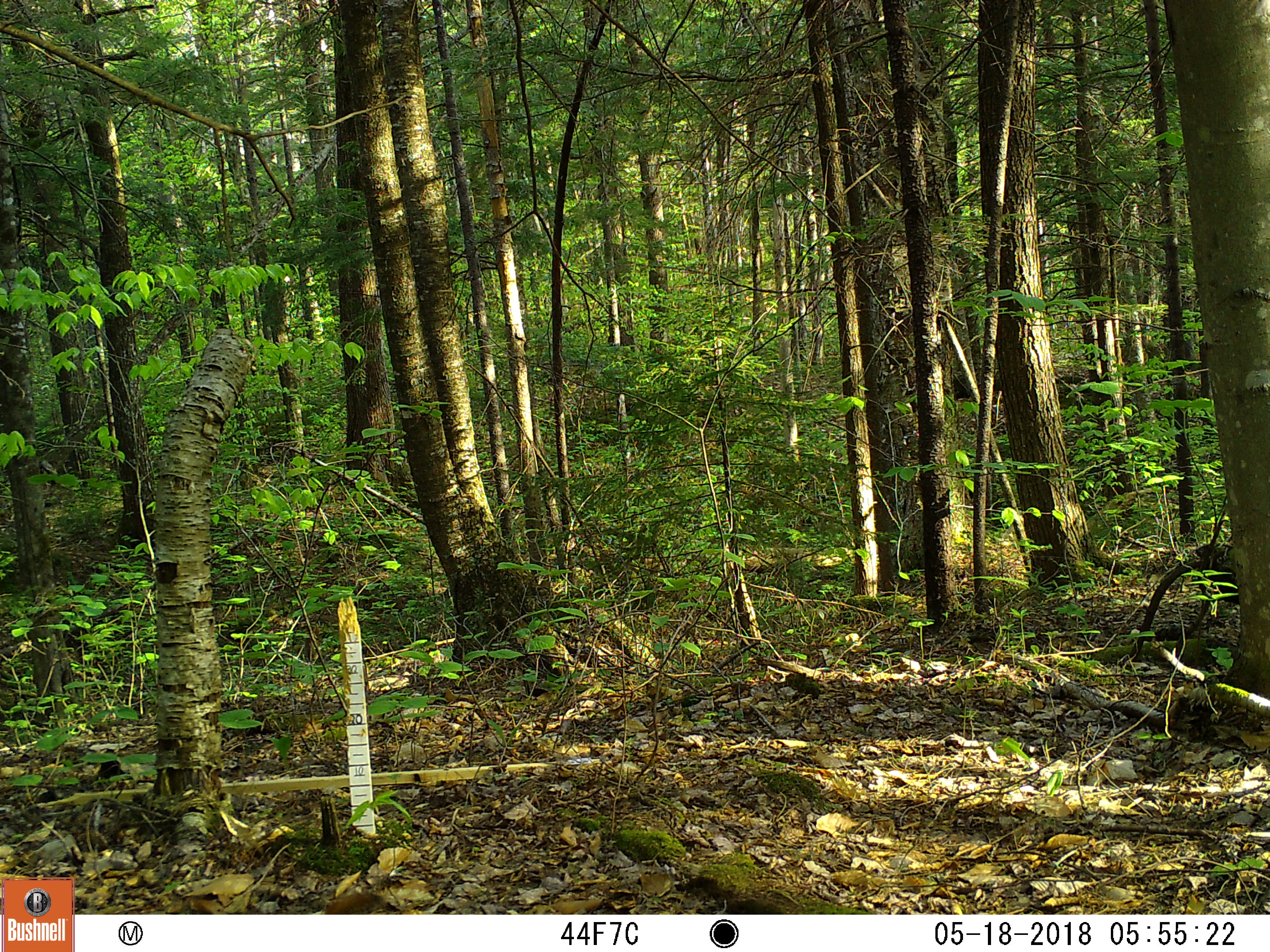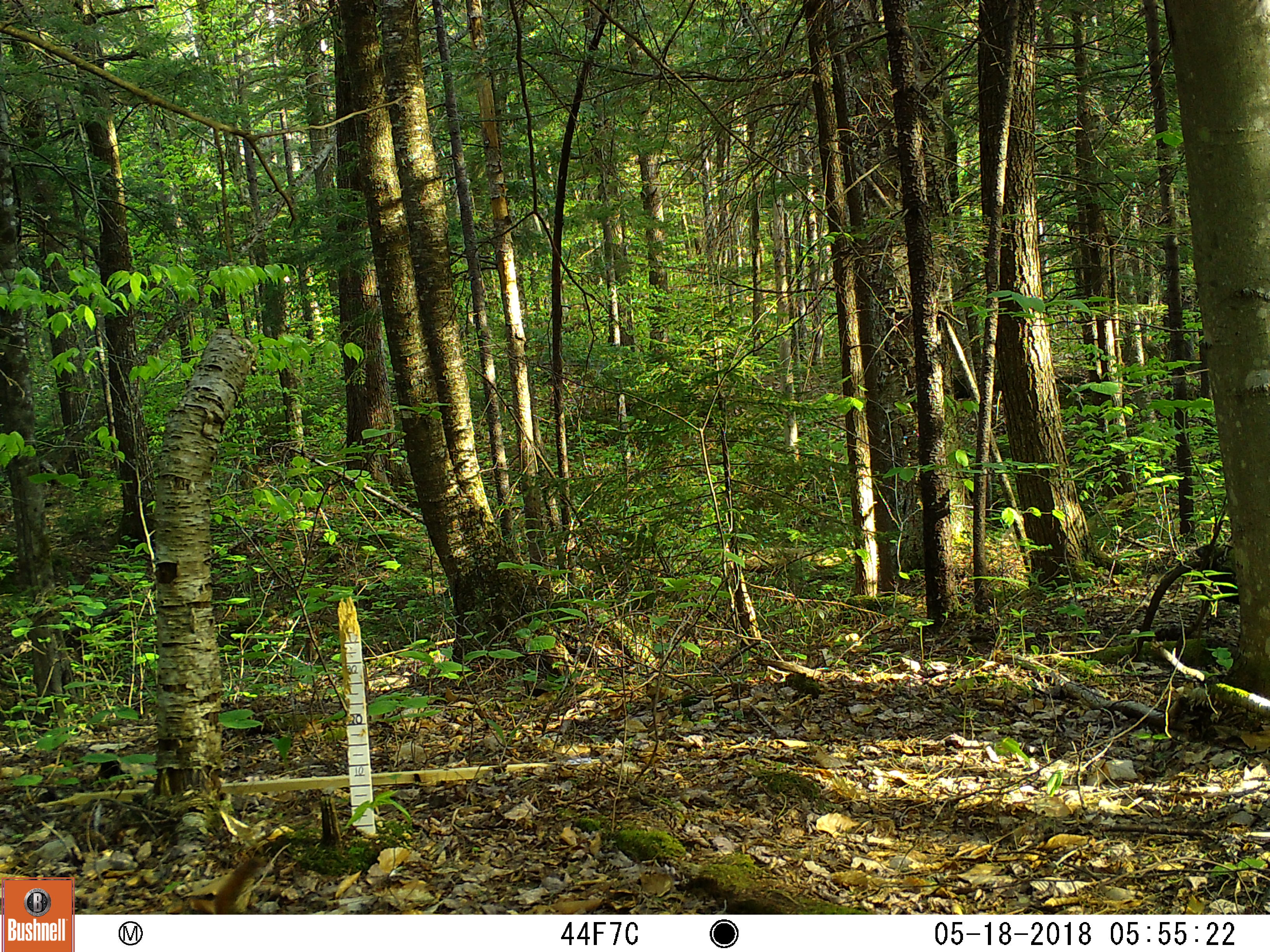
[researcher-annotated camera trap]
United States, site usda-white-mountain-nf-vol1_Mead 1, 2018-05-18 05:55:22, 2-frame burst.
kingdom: Animalia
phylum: Chordata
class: Mammalia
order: Rodentia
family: Sciuridae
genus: Tamiasciurus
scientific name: Tamiasciurus hudsonicus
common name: red squirrel